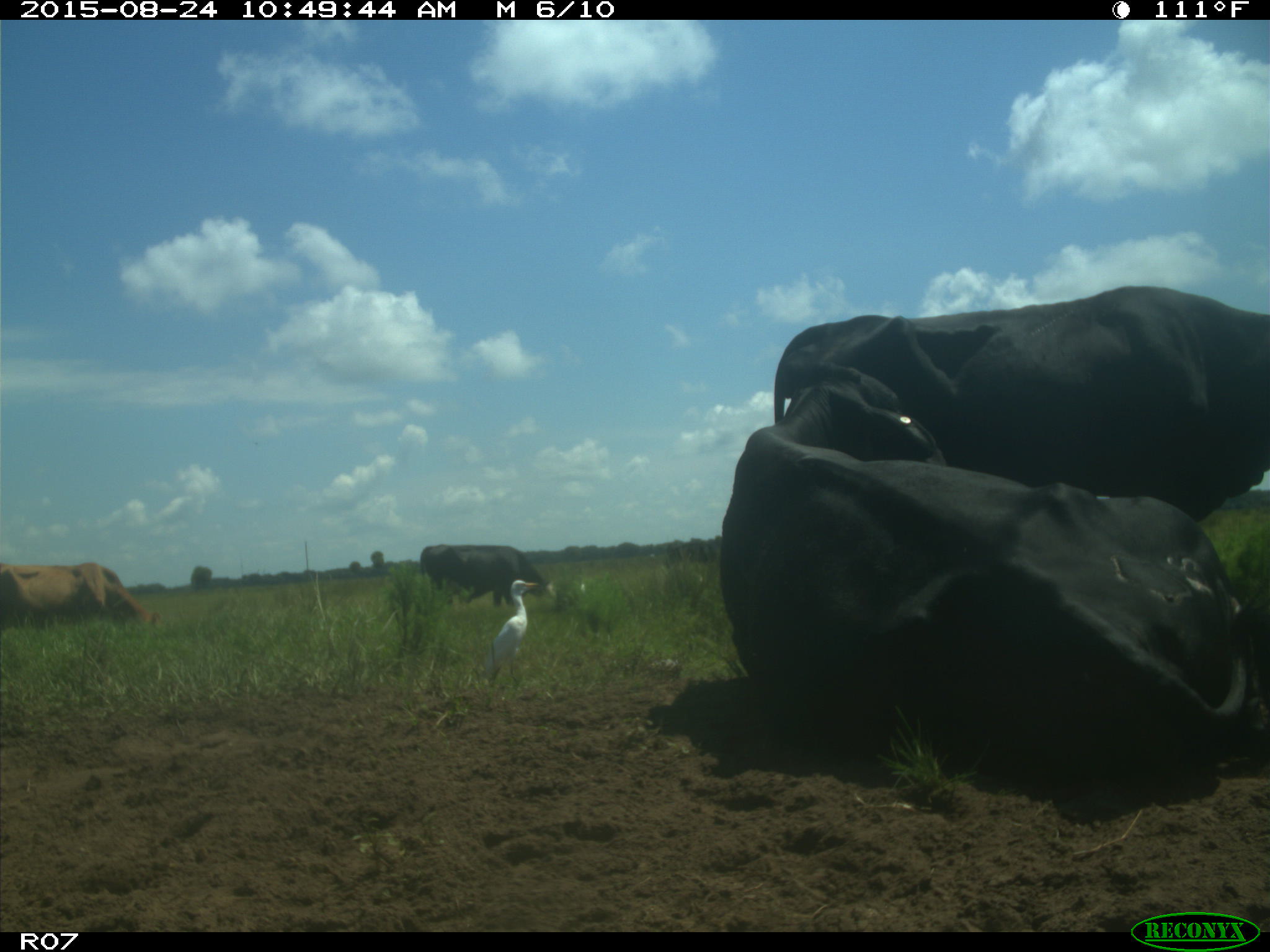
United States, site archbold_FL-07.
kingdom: Animalia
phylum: Chordata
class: Mammalia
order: Artiodactyla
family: Bovidae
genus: Bos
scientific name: Bos taurus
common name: domestic cow